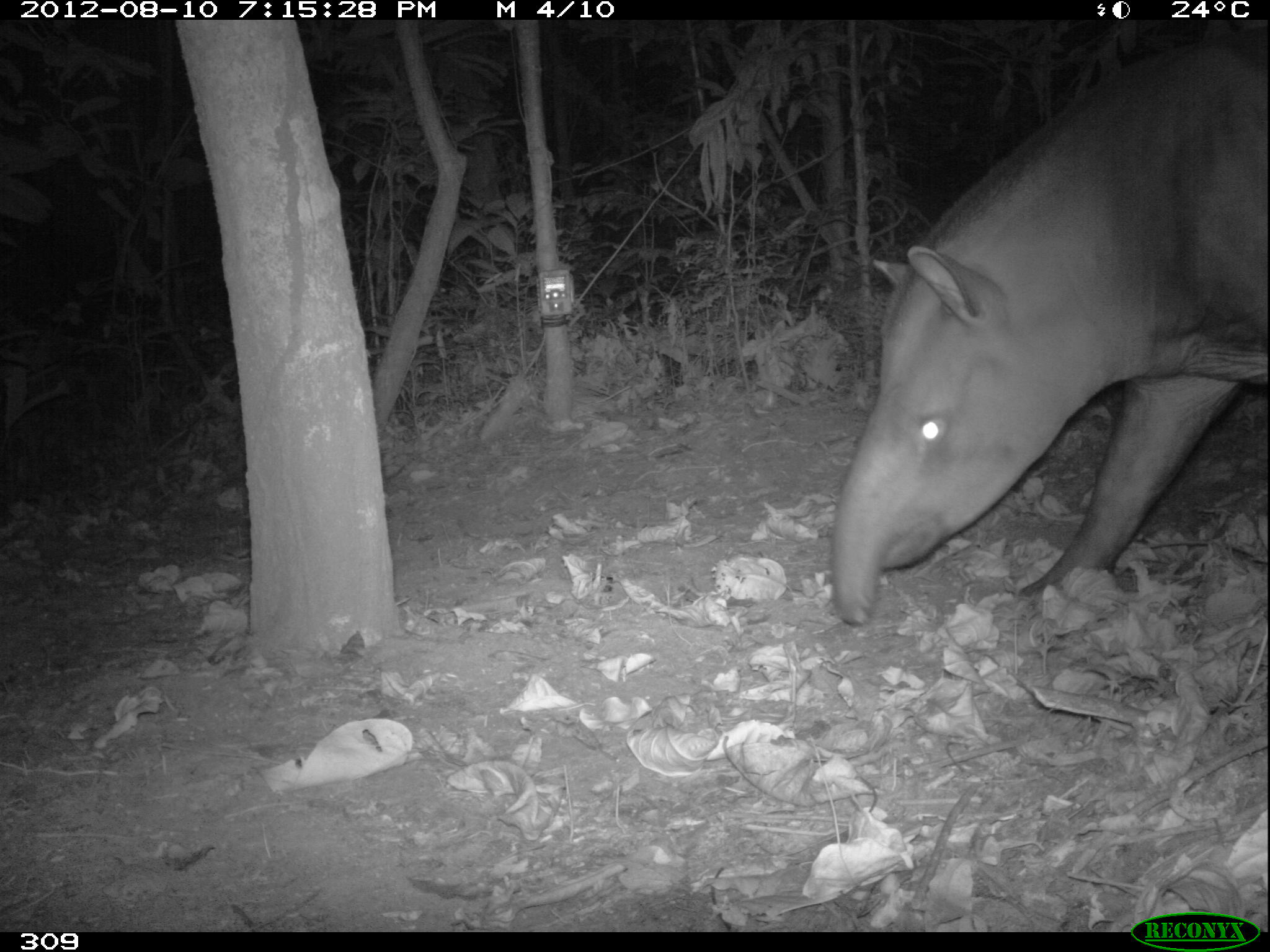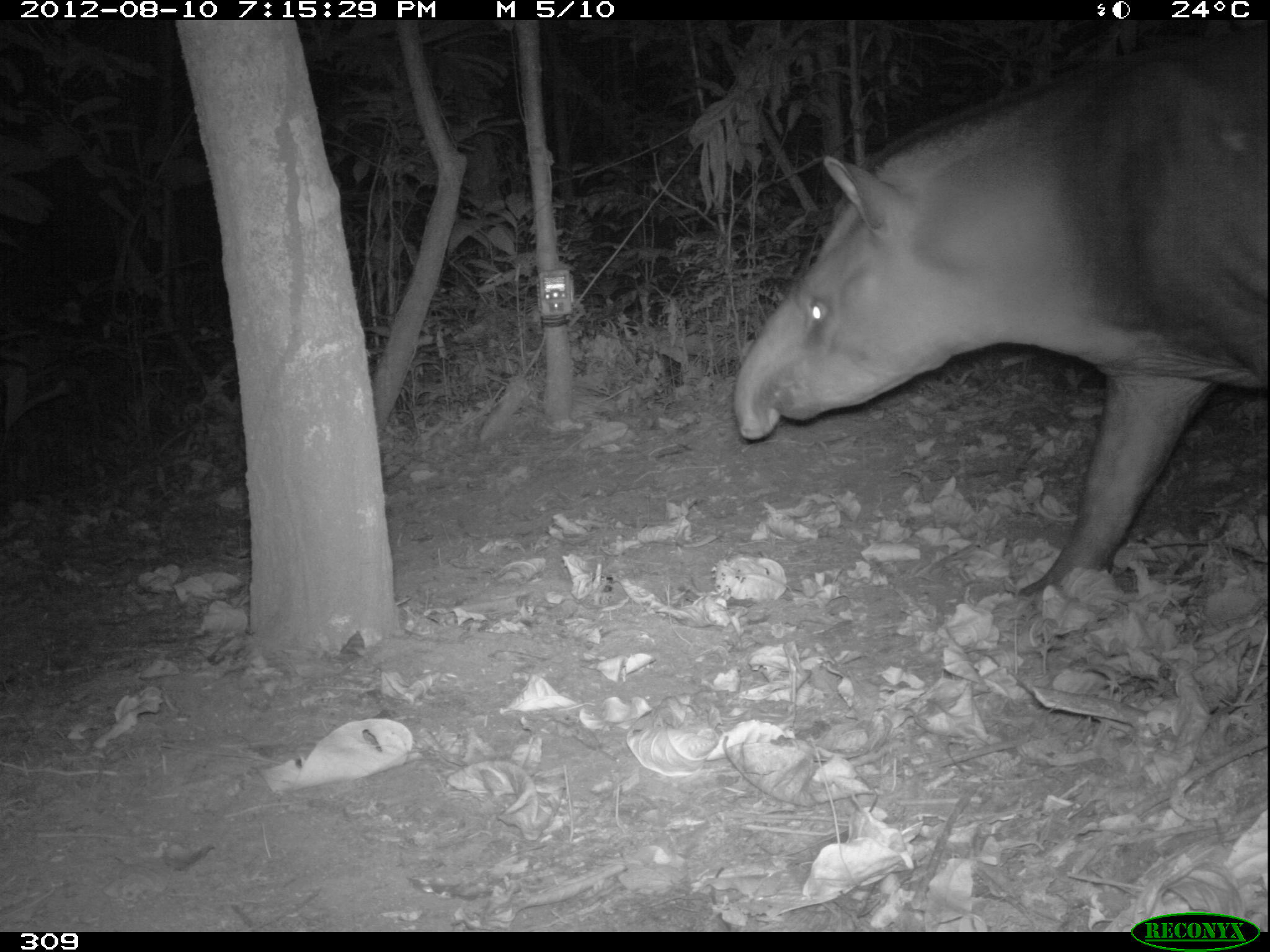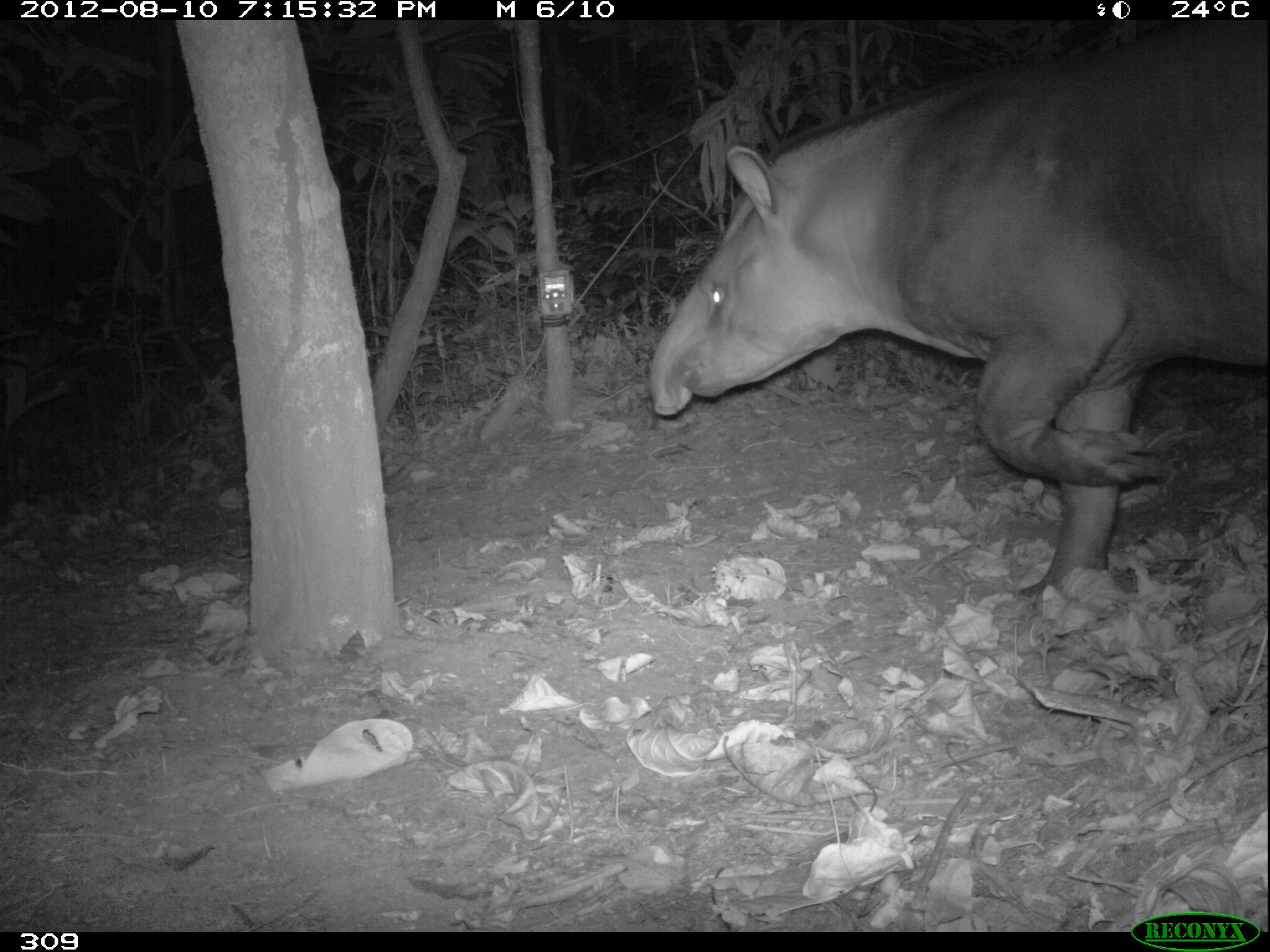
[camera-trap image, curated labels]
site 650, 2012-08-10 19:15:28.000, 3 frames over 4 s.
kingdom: Animalia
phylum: Chordata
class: Mammalia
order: Perissodactyla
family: Tapiridae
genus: Tapirus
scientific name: Tapirus terrestris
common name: south american tapir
Tapirus terrestris (south american tapir).